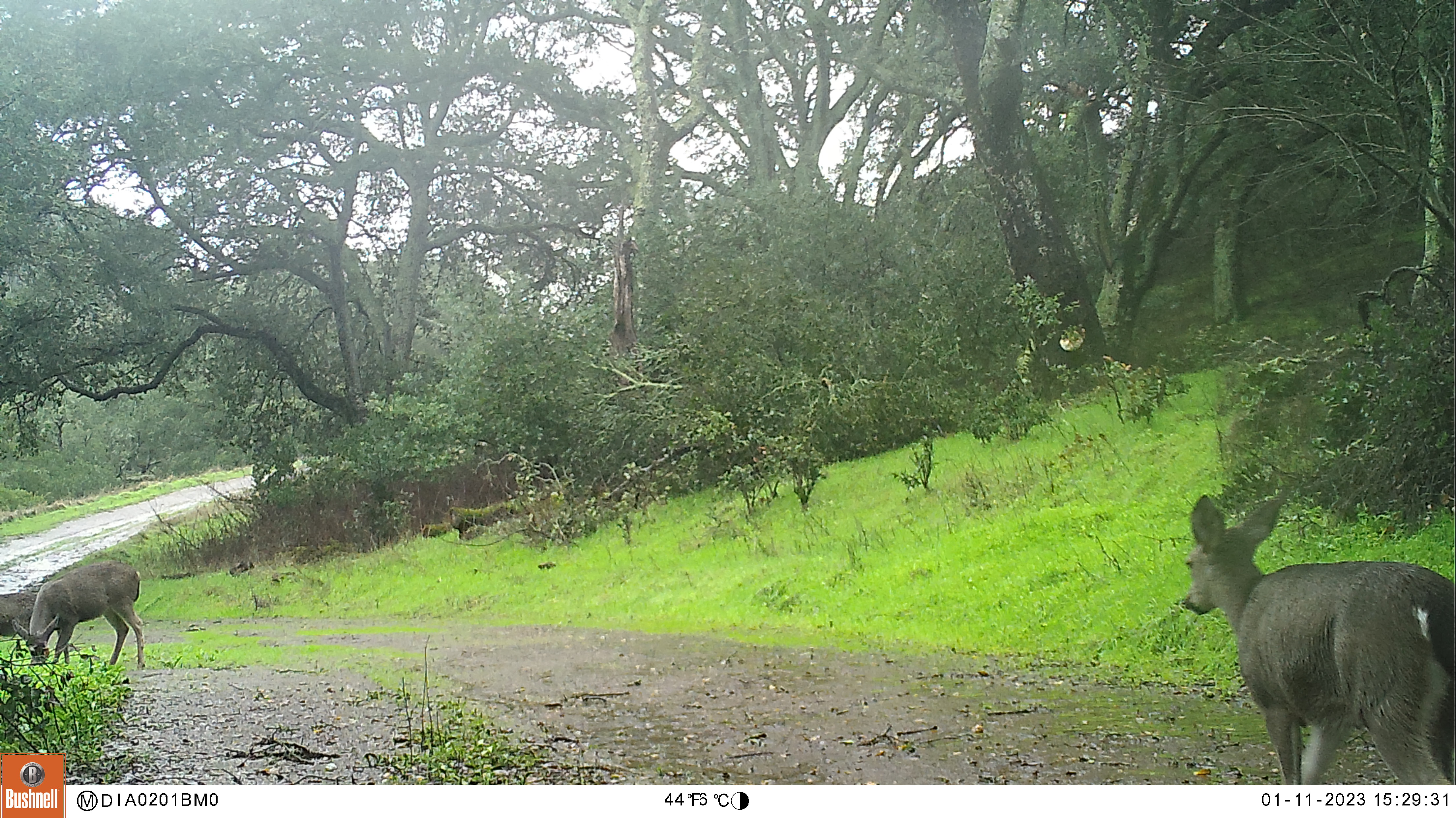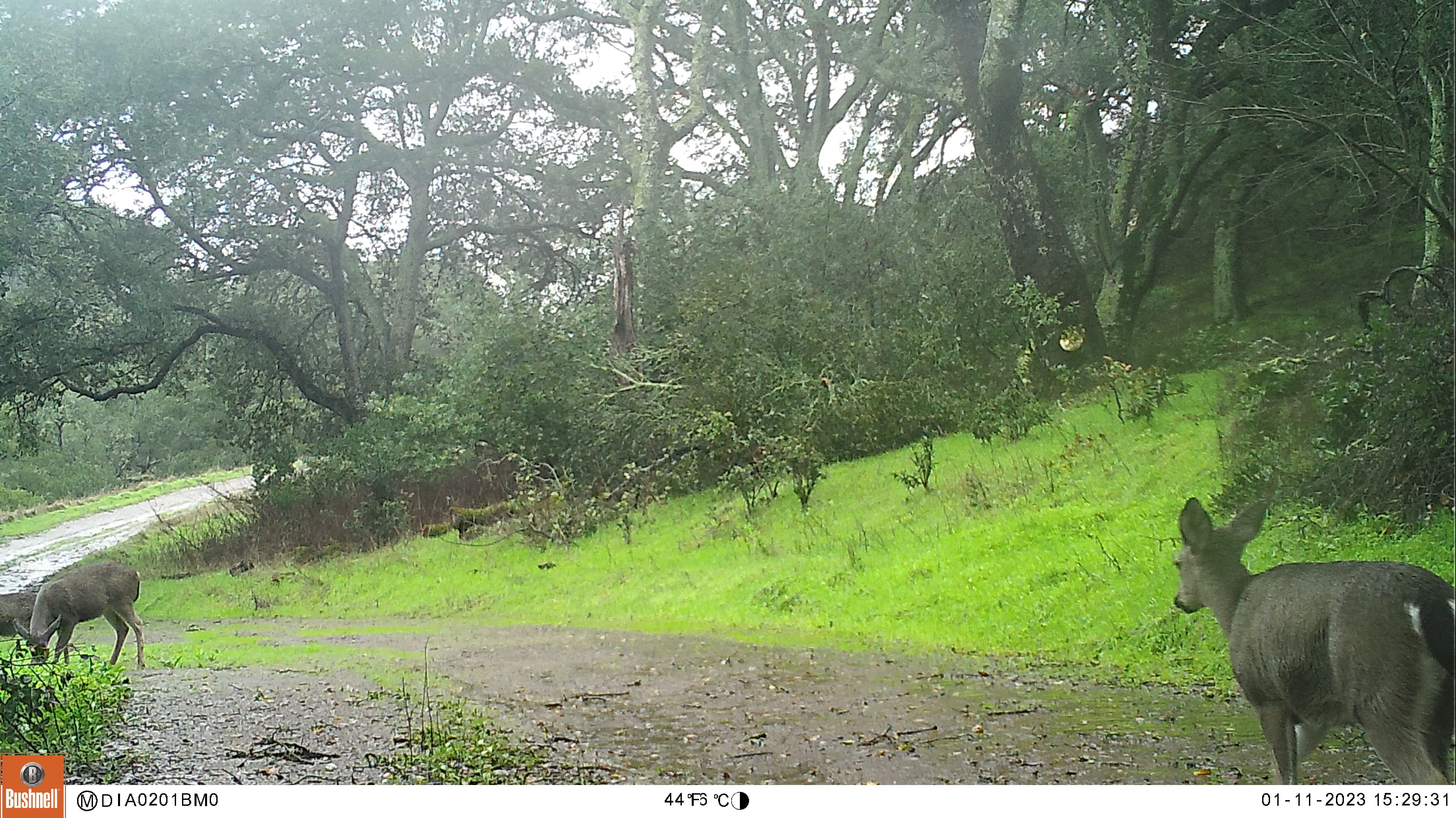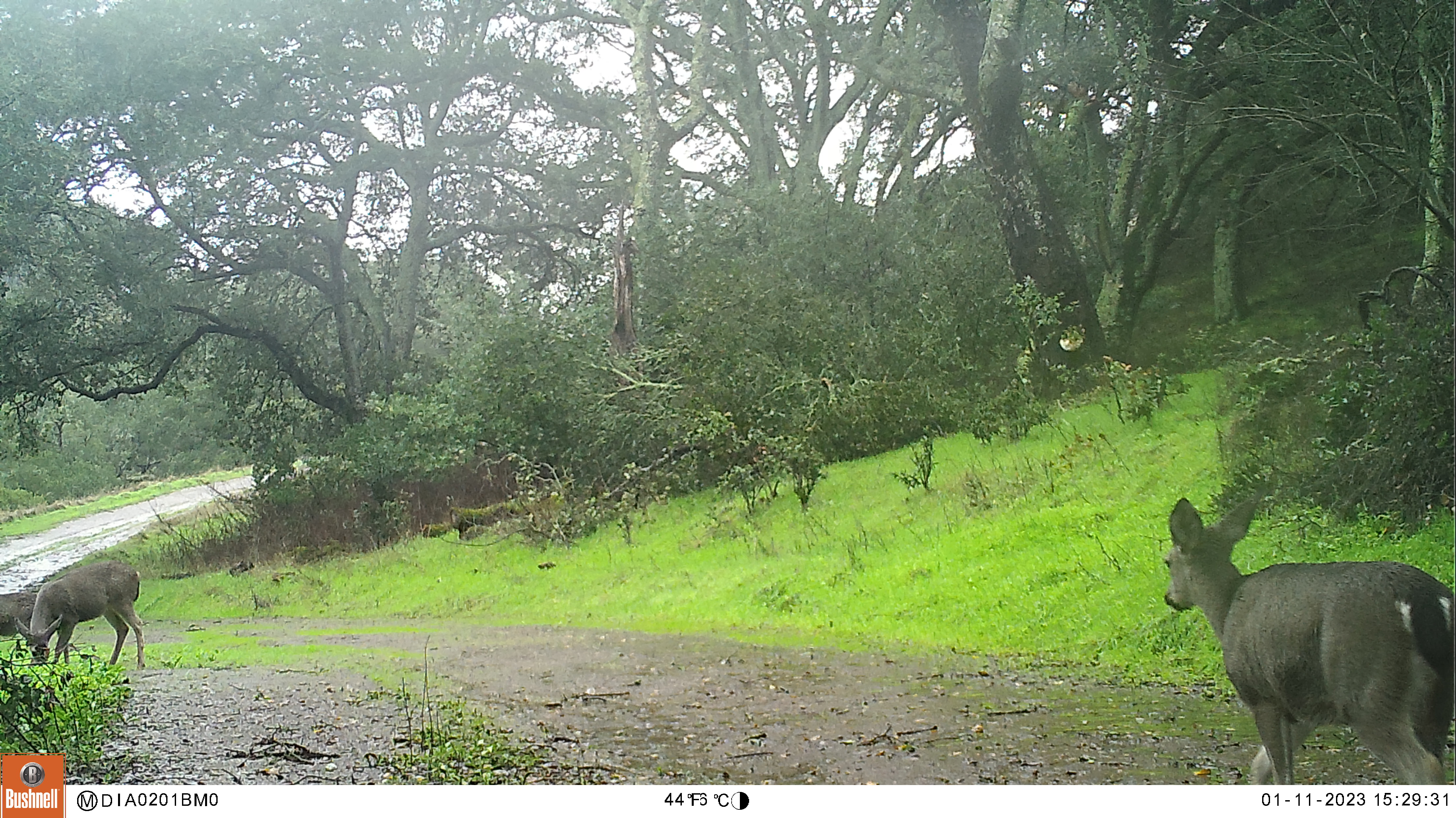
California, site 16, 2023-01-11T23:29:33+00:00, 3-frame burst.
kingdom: Animalia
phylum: Chordata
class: Mammalia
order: Artiodactyla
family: Cervidae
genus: Odocoileus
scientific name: Odocoileus hemionus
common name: mule deer